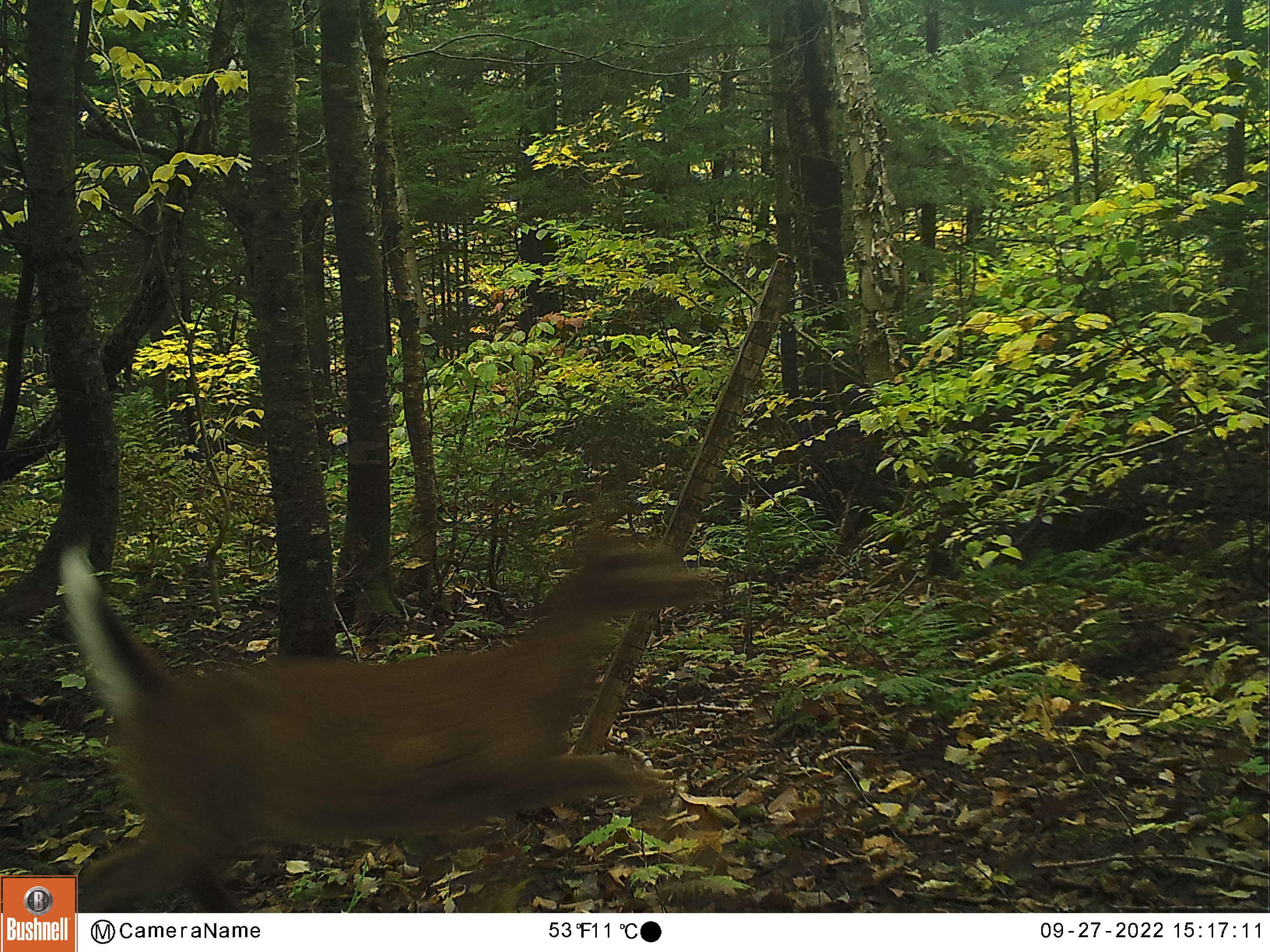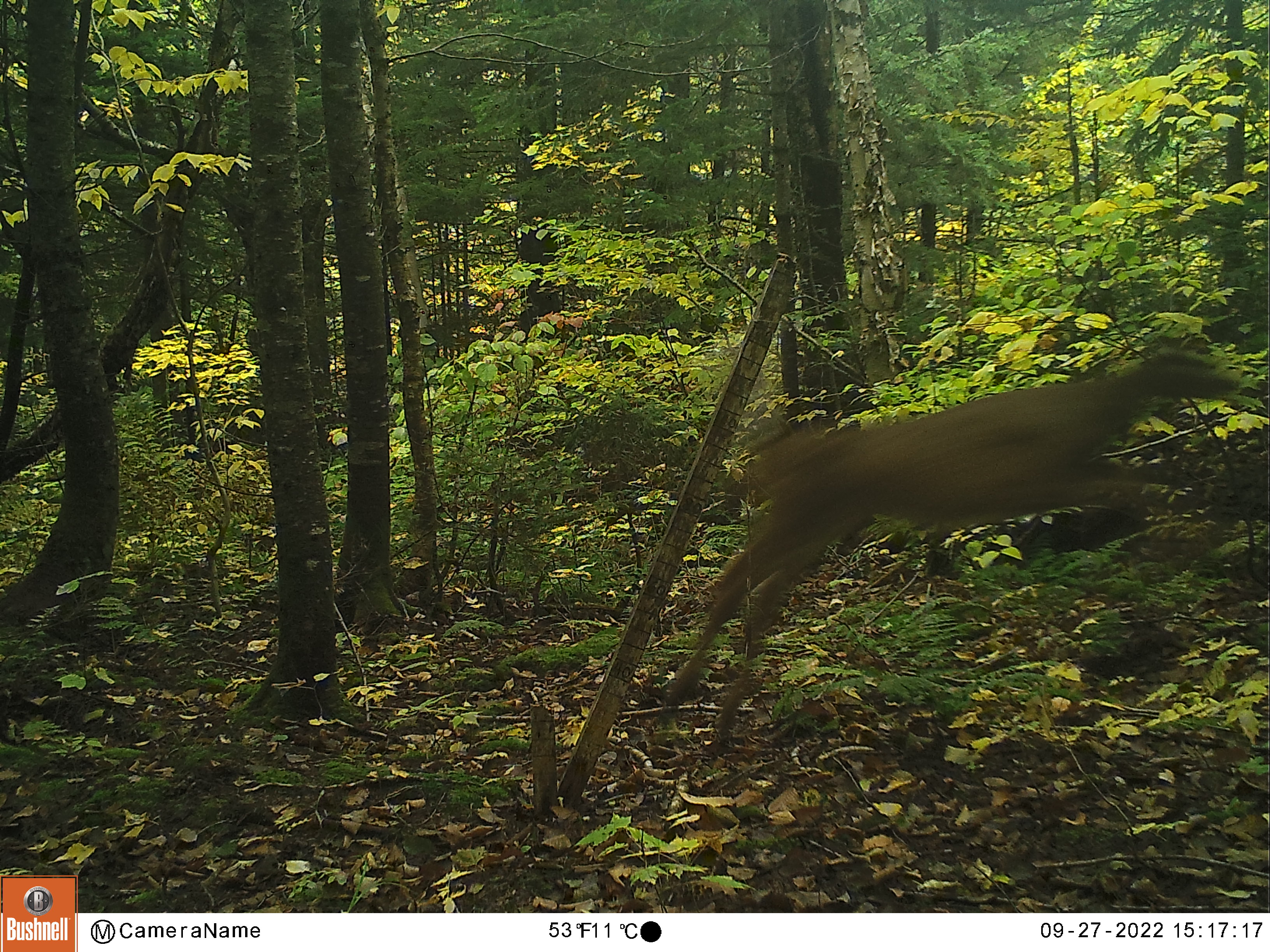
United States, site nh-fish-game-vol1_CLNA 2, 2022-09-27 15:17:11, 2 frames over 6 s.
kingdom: Animalia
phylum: Chordata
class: Mammalia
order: Artiodactyla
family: Cervidae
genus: Odocoileus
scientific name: Odocoileus virginianus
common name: white-tailed deer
White-tailed deer (Odocoileus virginianus).